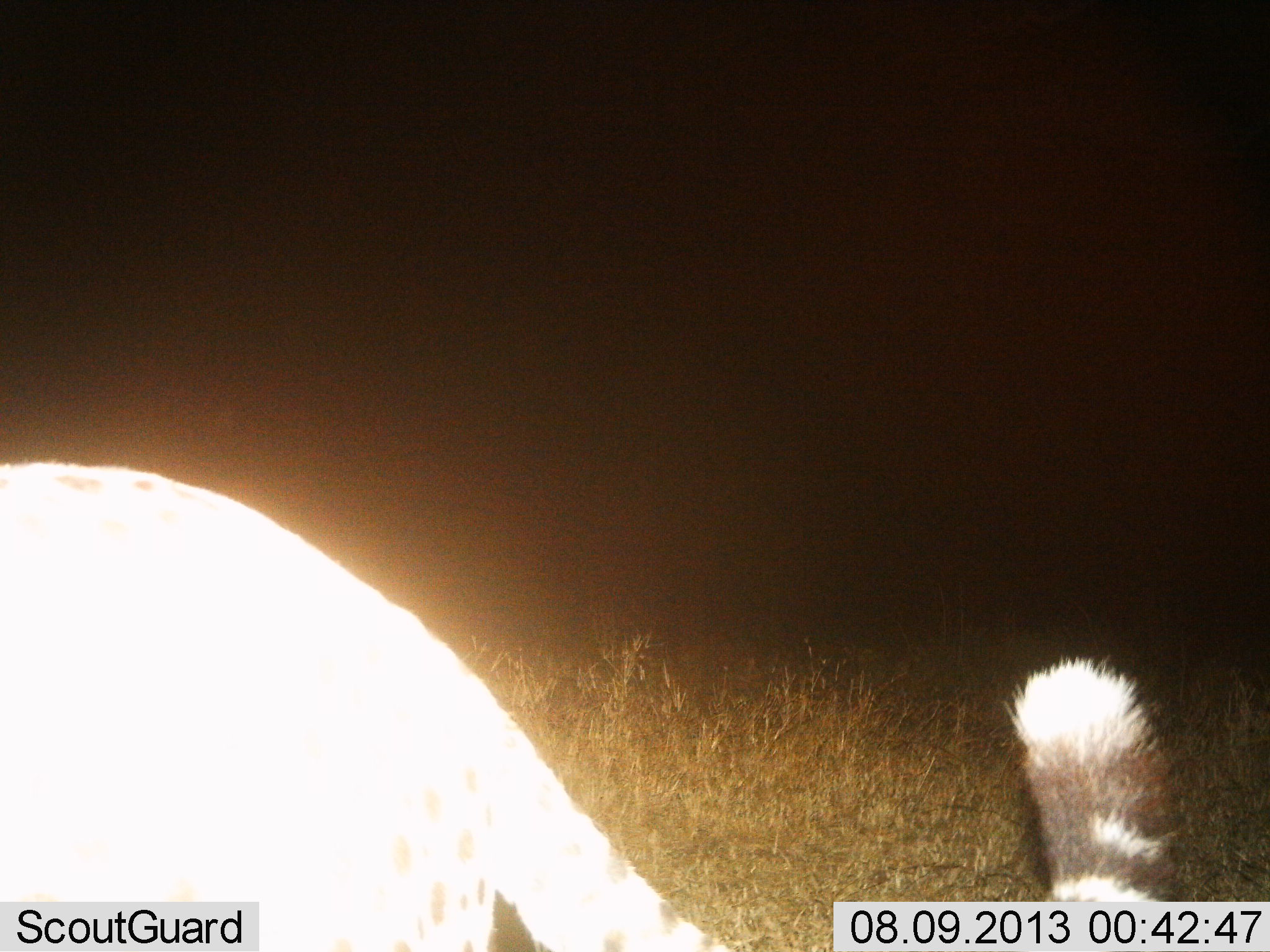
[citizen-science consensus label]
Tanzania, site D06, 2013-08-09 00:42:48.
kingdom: Animalia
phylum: Chordata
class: Mammalia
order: Carnivora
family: Felidae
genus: Acinonyx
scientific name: Acinonyx jubatus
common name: cheetah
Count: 1.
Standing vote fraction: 43%.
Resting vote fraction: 0%.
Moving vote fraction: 57%.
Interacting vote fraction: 0%.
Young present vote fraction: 0%.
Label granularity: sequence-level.